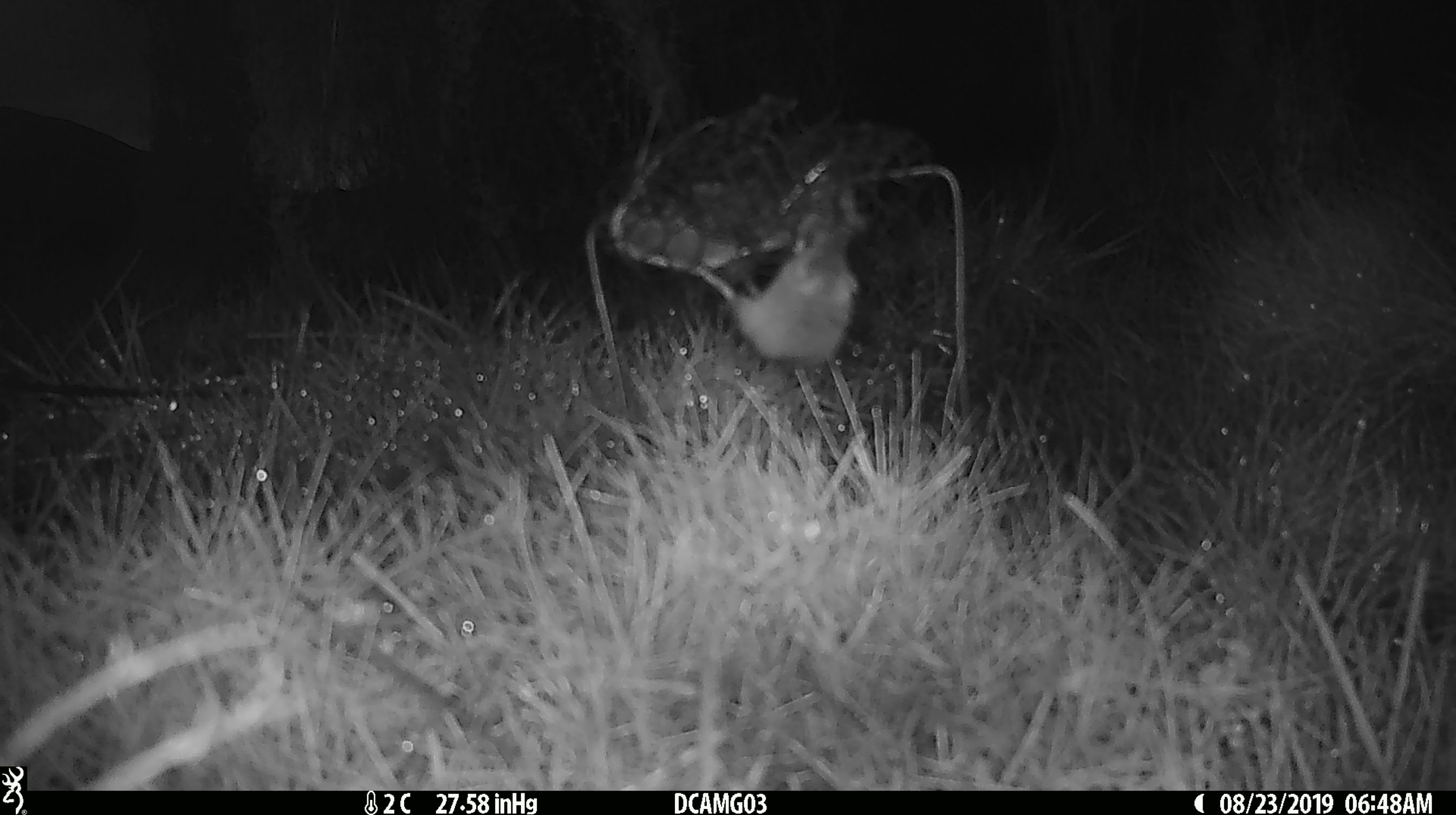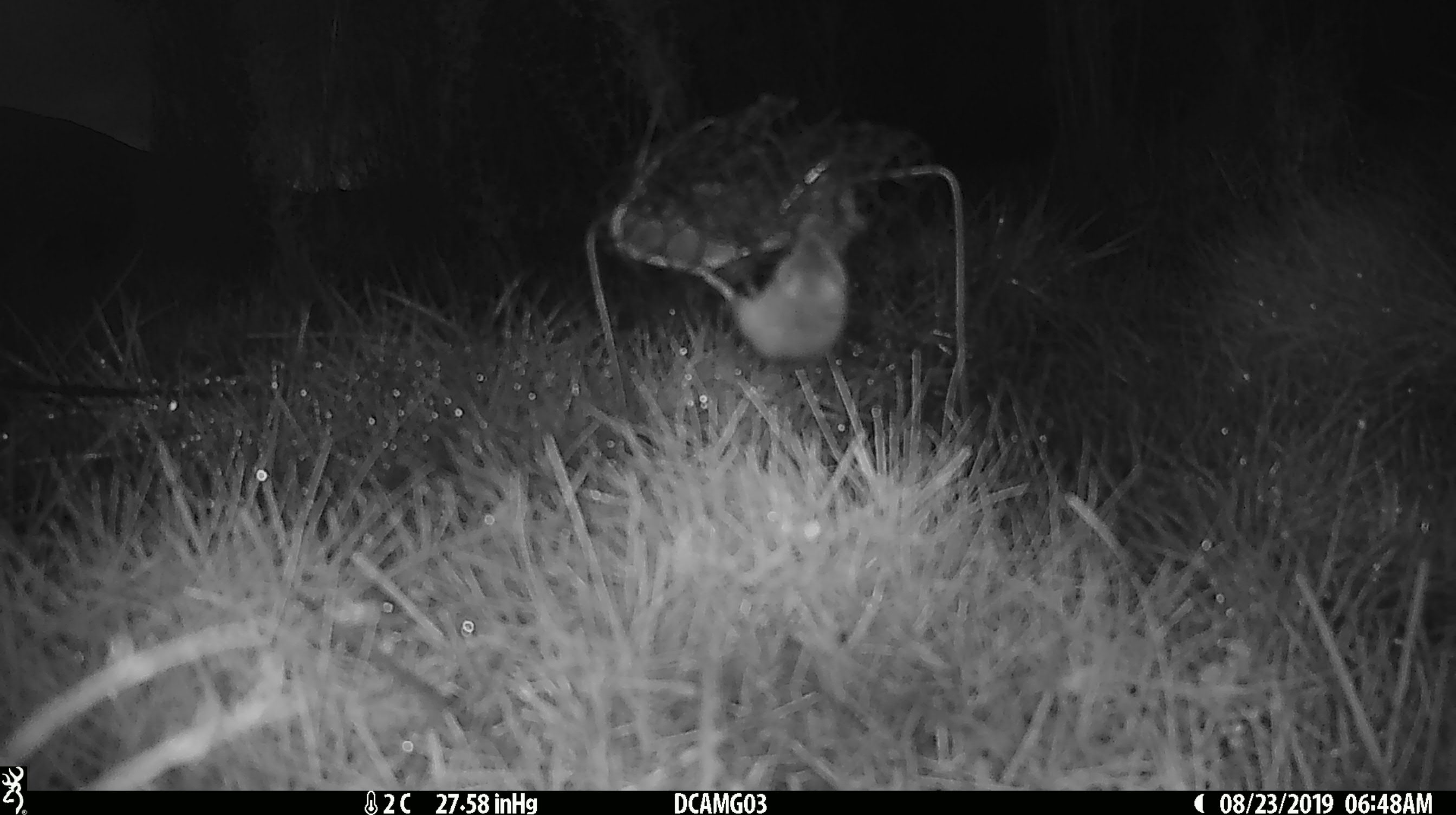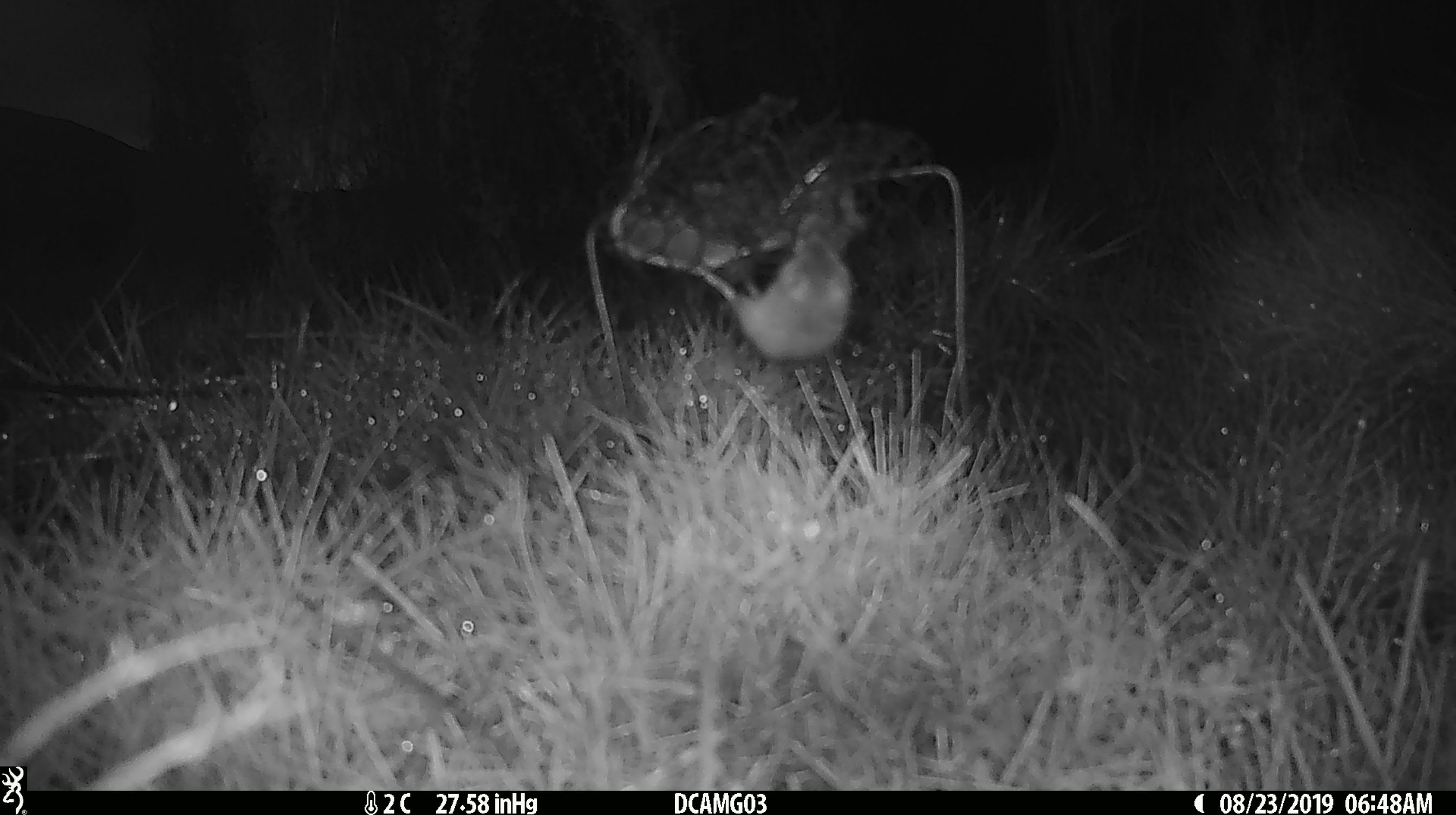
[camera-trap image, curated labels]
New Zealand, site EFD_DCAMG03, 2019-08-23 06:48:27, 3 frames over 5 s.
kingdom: Animalia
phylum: Chordata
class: Mammalia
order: Rodentia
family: Muridae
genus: Mus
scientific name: Mus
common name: mouse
Mouse (Mus).